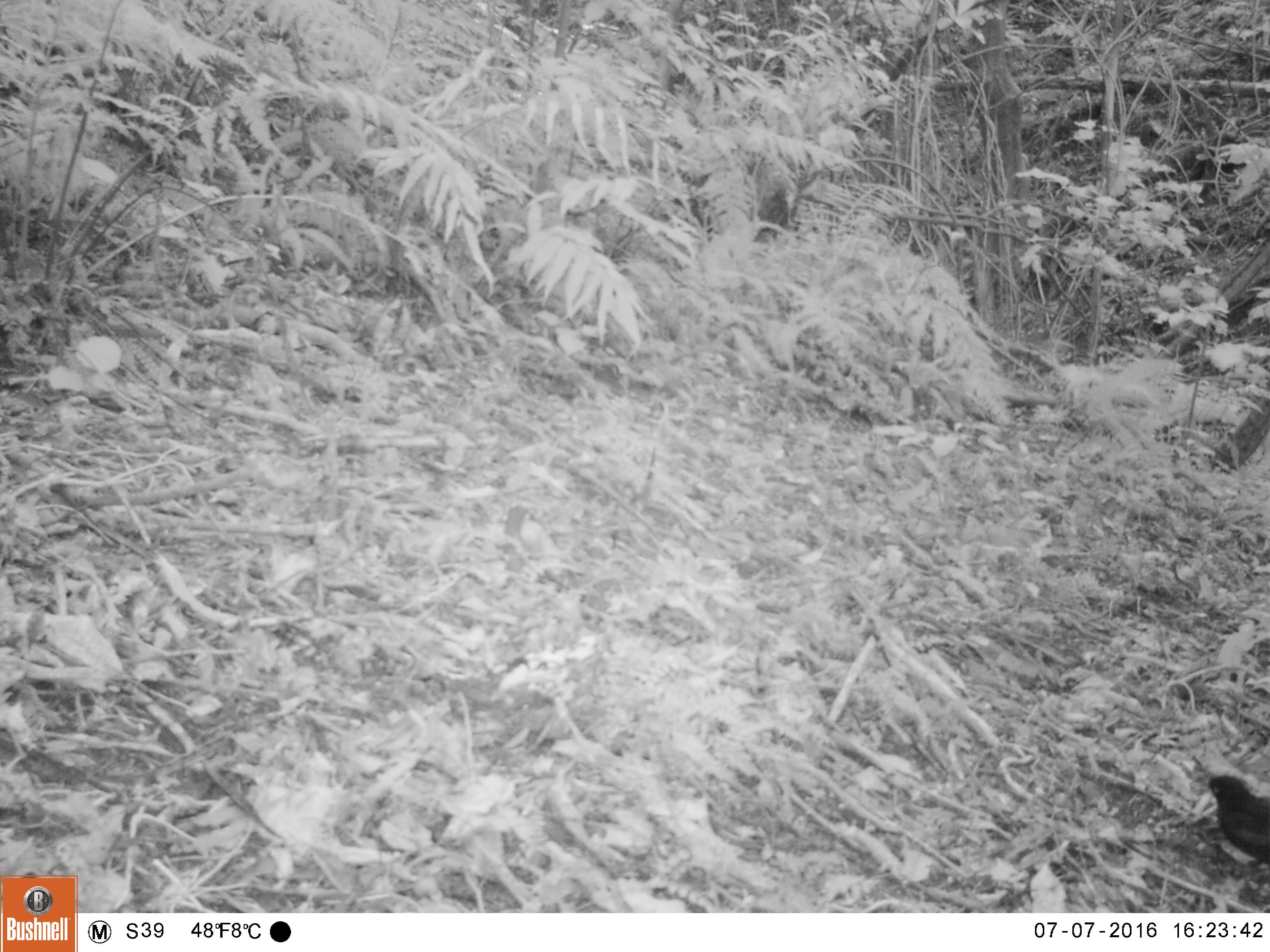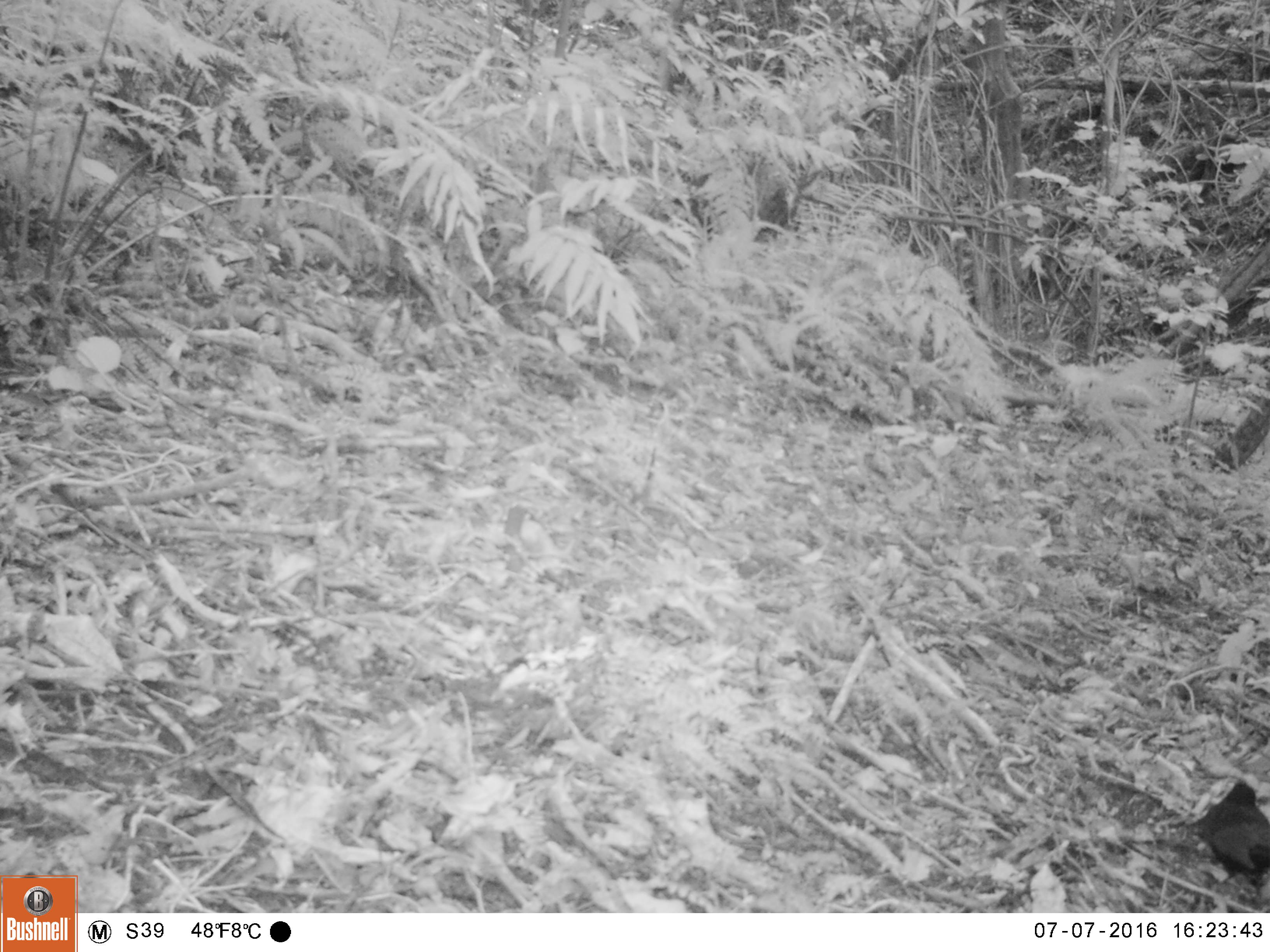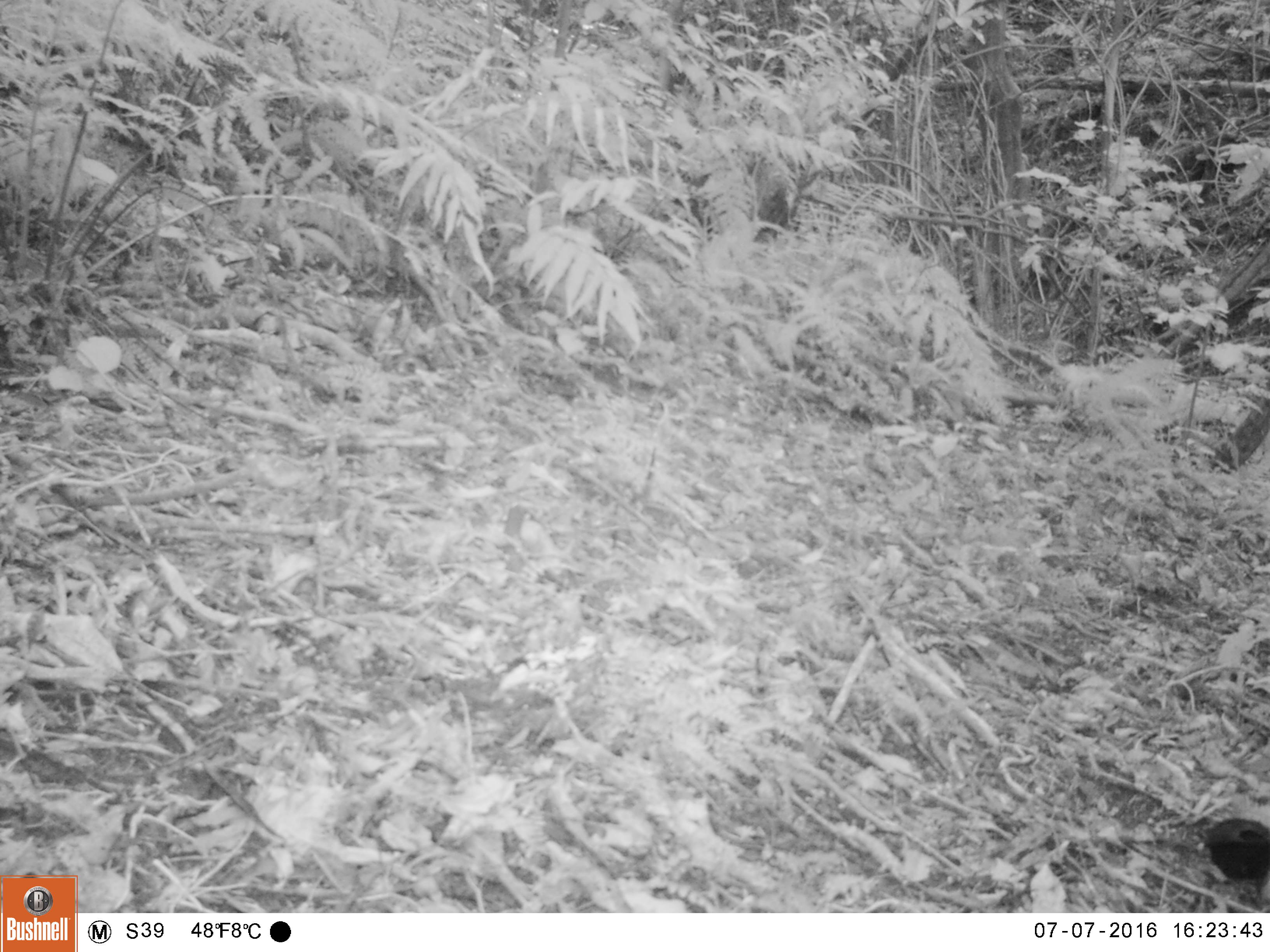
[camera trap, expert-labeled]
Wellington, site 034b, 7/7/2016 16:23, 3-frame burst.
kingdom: Animalia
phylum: Chordata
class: Aves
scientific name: Aves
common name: bird